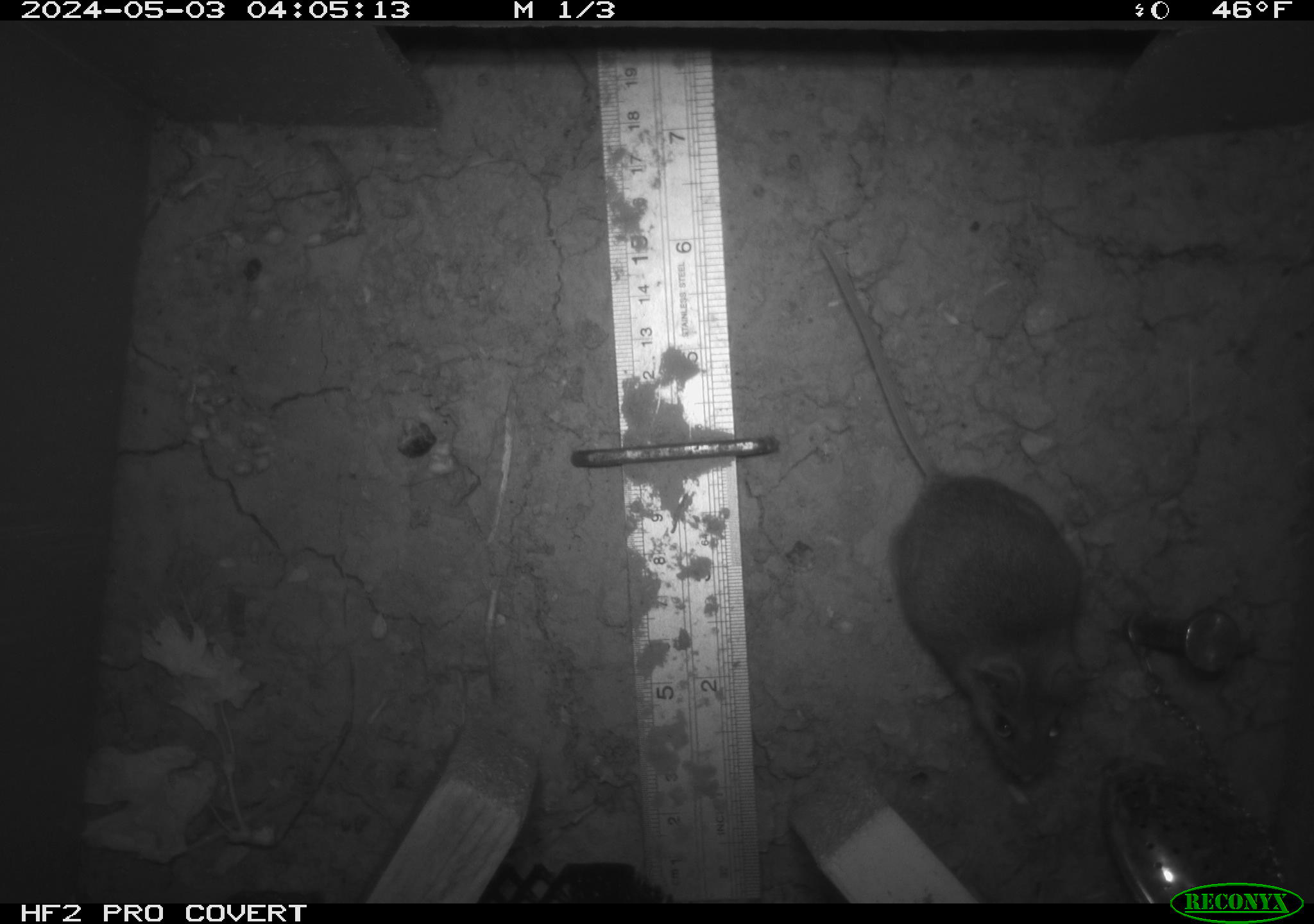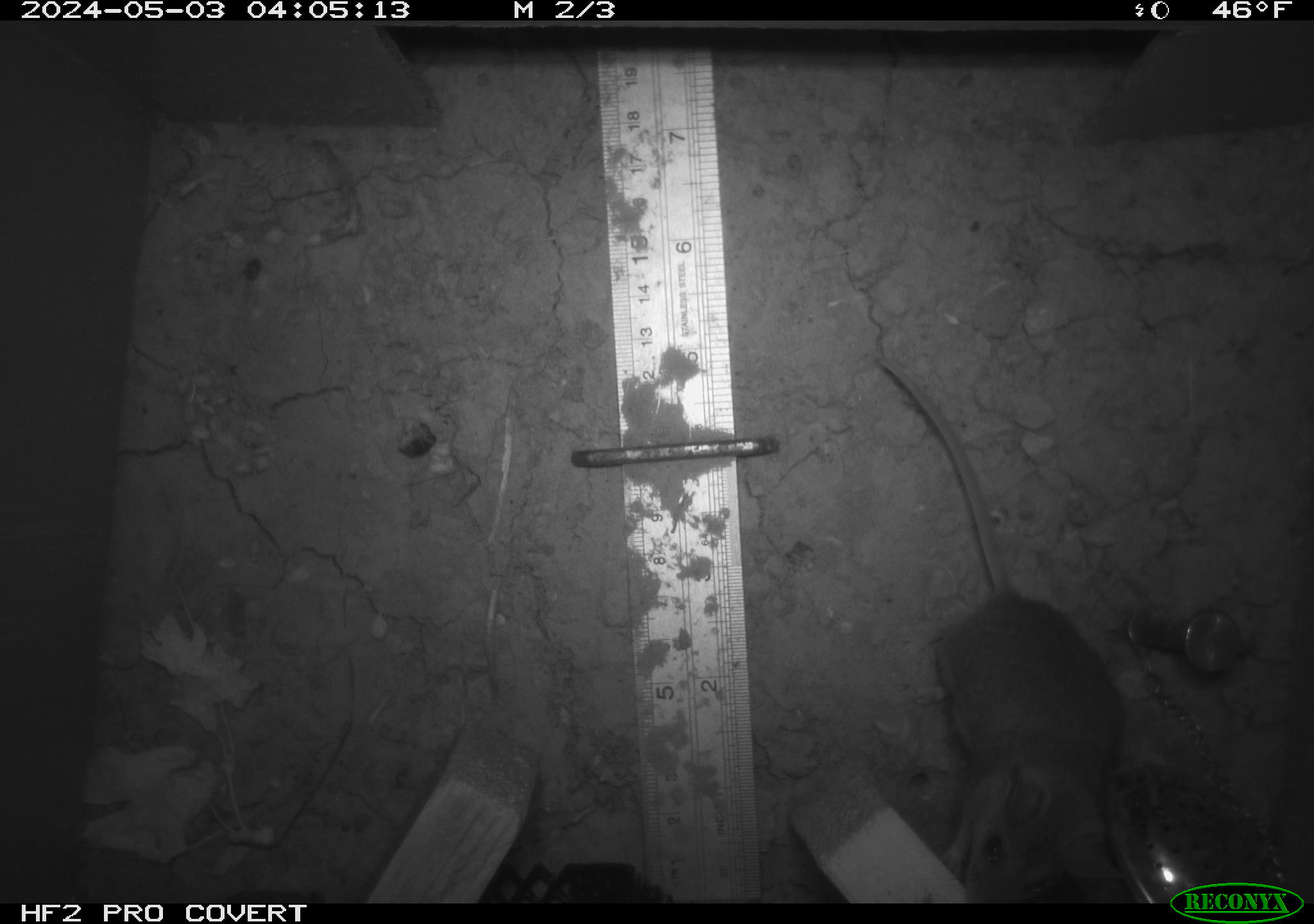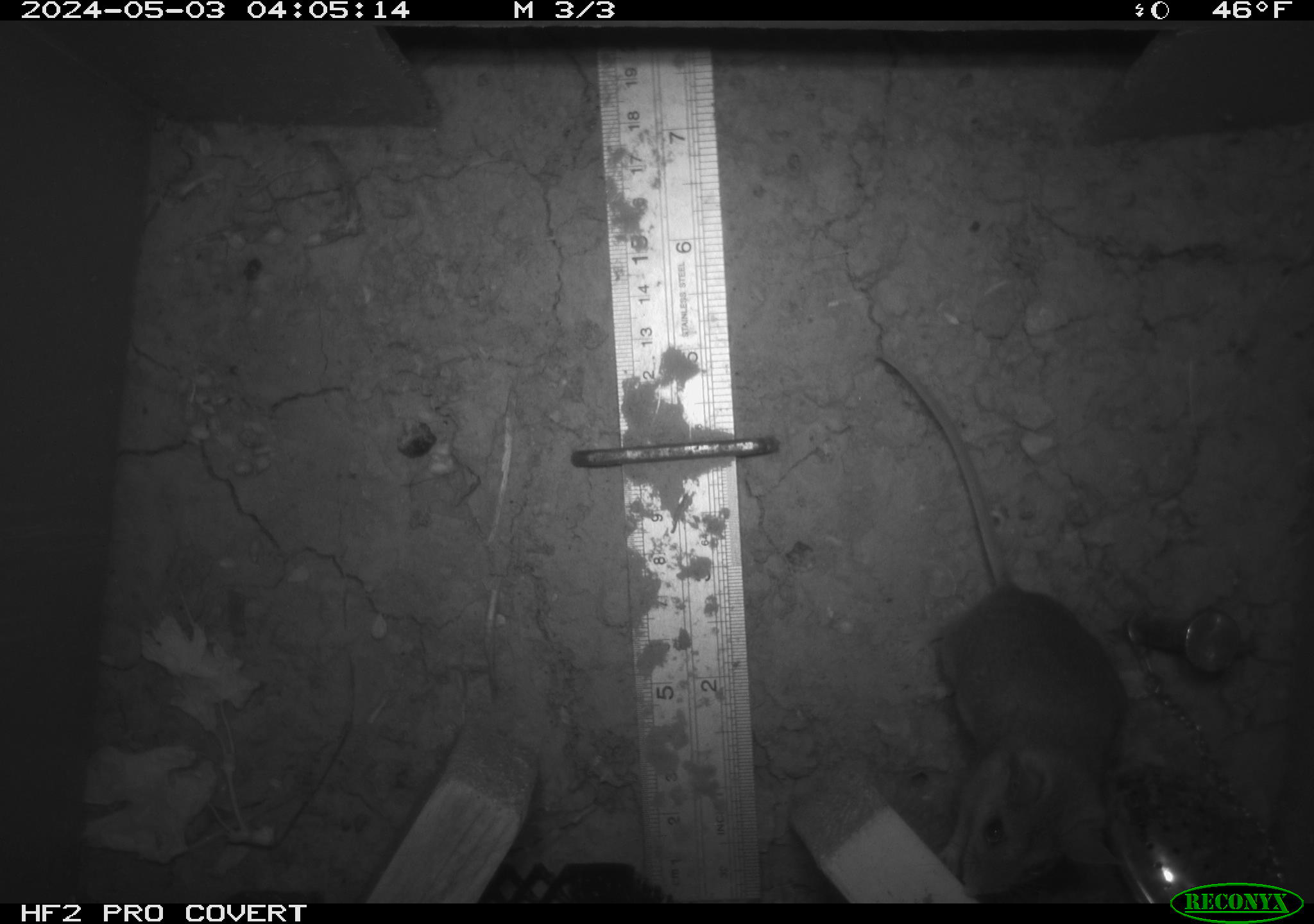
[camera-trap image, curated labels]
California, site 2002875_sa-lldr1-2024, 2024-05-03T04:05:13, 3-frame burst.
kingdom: Animalia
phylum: Chordata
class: Mammalia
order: Rodentia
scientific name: Rodentia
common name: mouse species